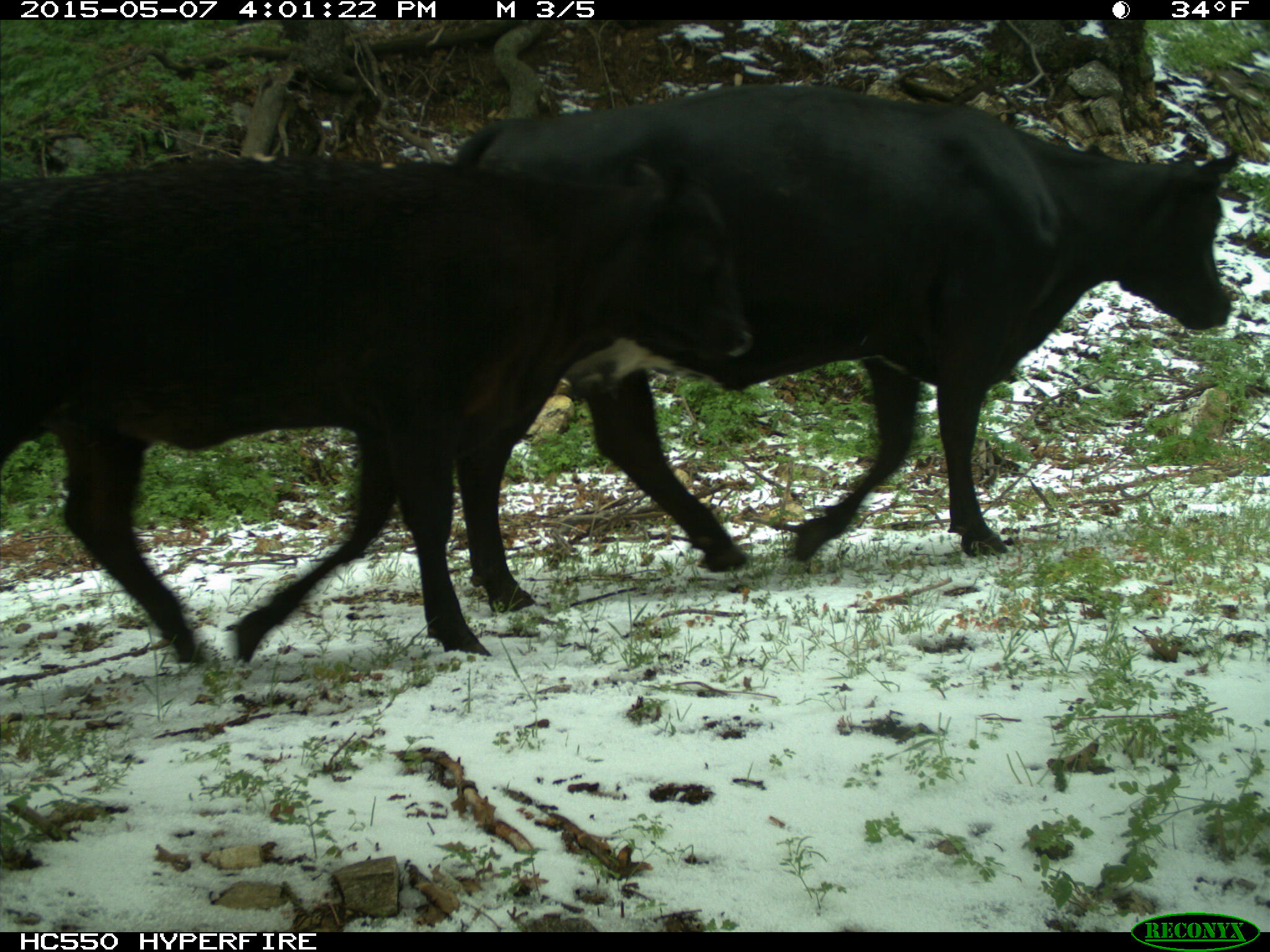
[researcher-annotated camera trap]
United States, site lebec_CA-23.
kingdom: Animalia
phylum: Chordata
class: Mammalia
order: Artiodactyla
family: Bovidae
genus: Bos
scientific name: Bos taurus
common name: domestic cow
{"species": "Bos taurus (domestic cow)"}